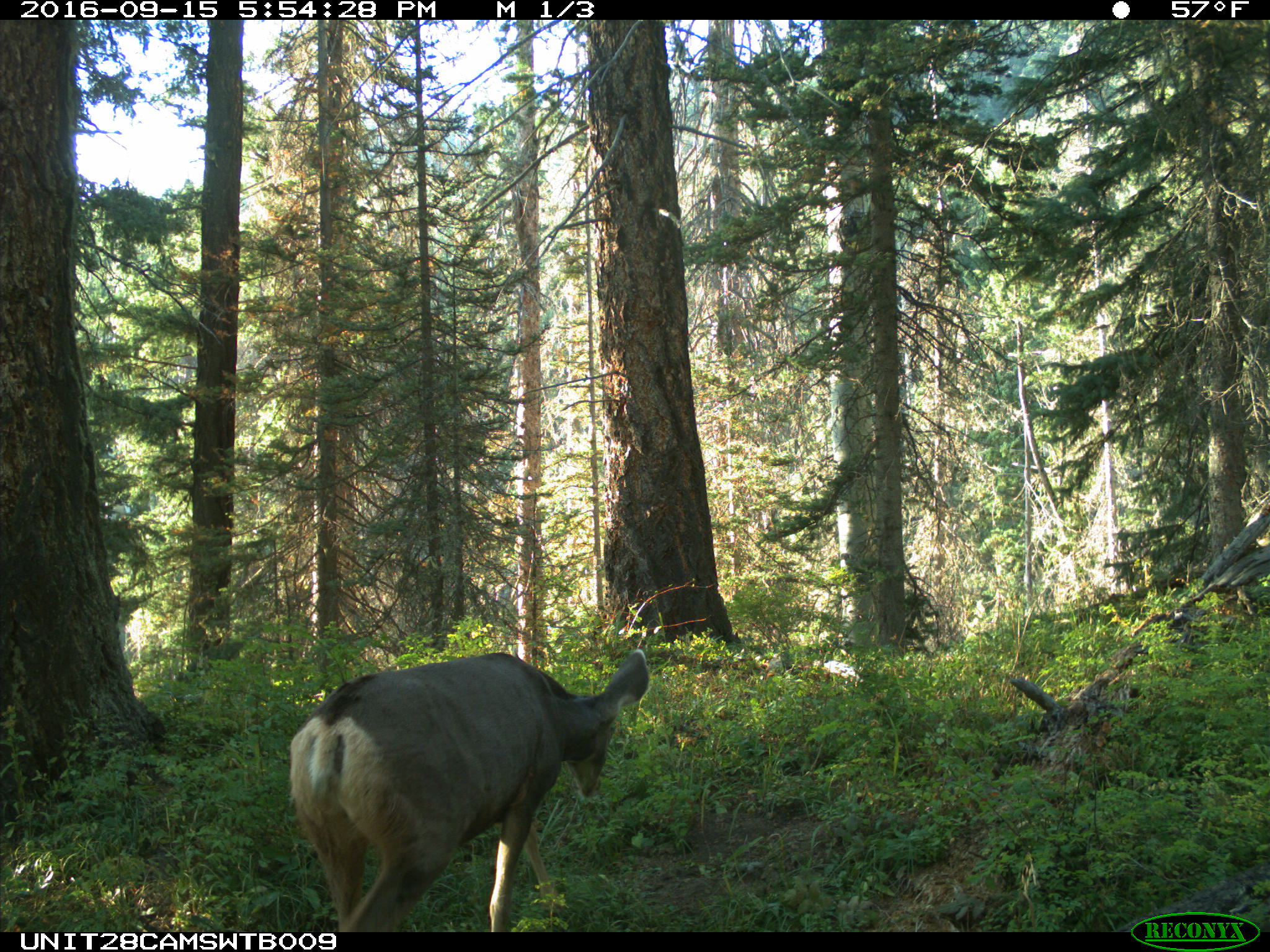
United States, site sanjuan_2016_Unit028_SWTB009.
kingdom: Animalia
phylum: Chordata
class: Mammalia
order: Artiodactyla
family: Cervidae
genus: Odocoileus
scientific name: Odocoileus hemionus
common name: mule deer